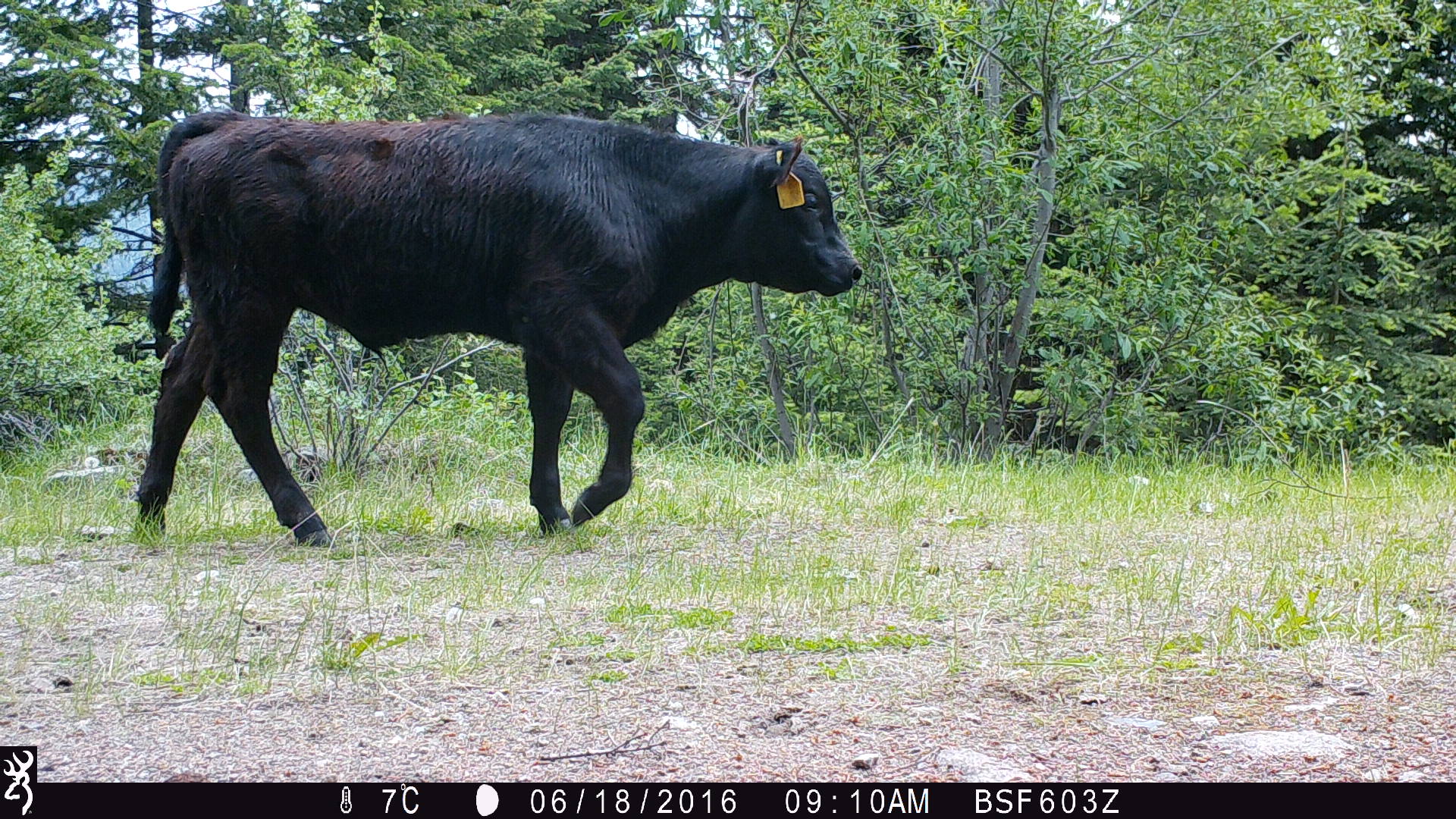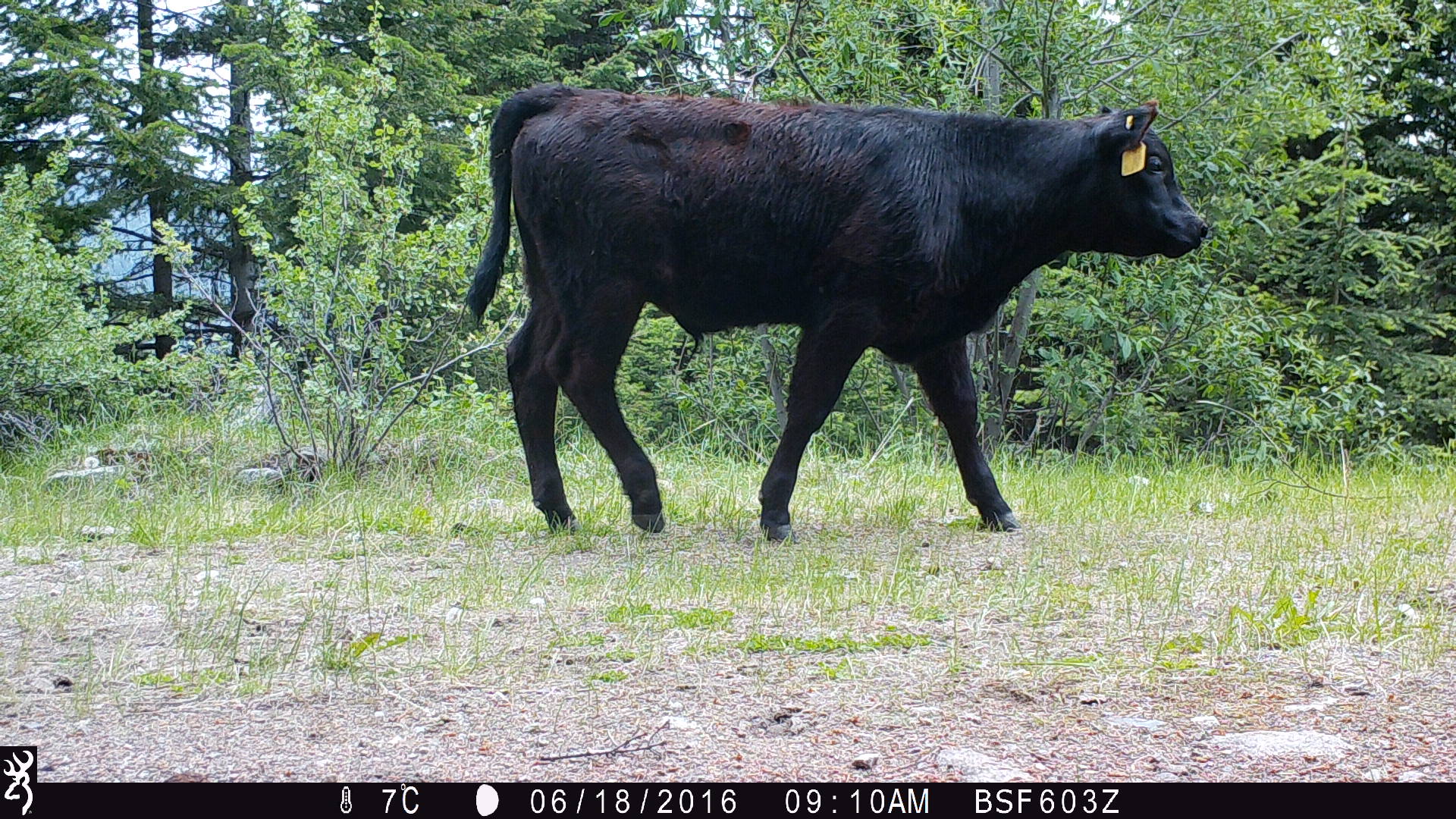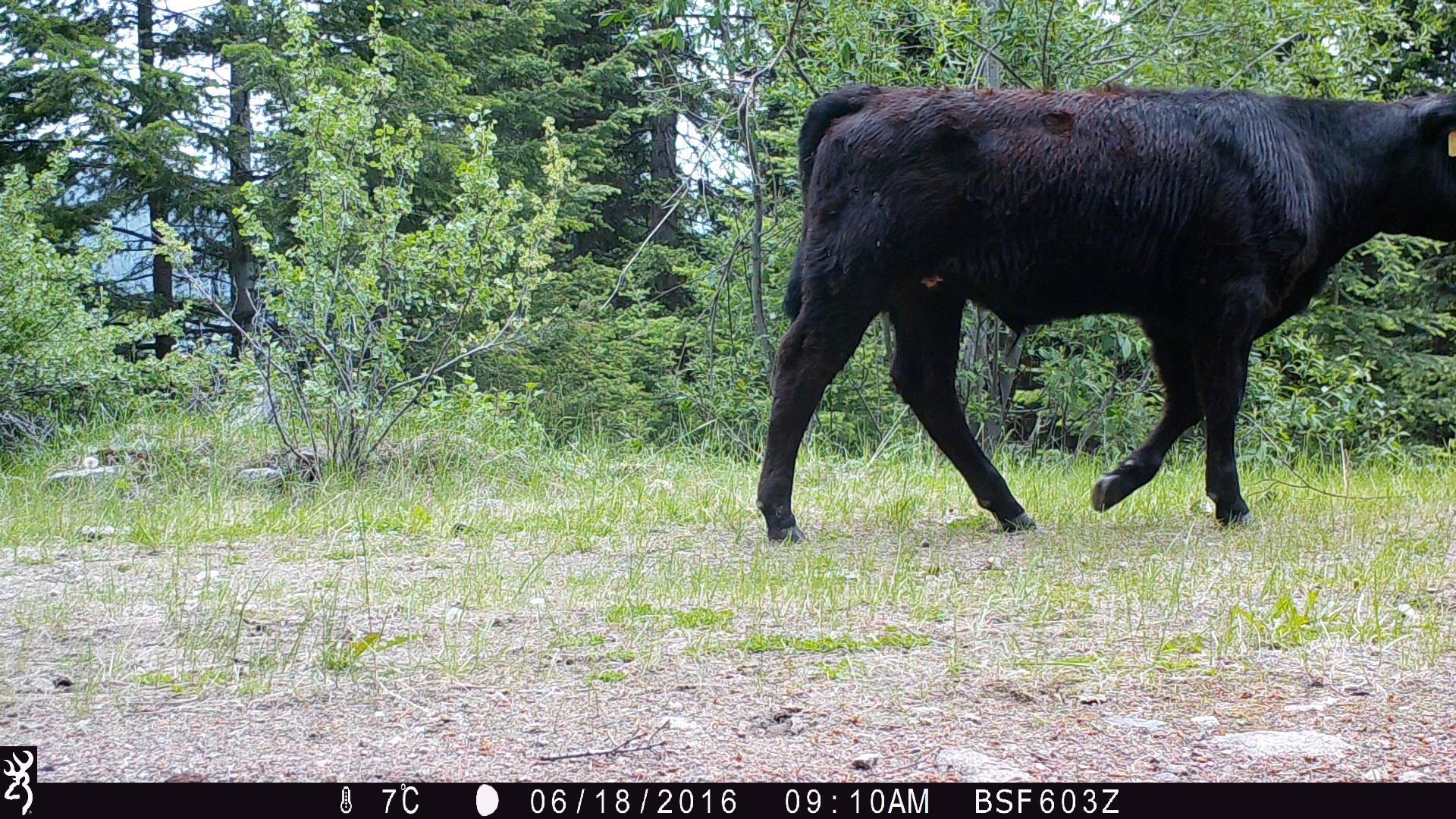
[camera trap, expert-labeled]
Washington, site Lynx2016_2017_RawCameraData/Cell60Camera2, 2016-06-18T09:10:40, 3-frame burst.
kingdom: Animalia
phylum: Chordata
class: Mammalia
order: Artiodactyla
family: Bovidae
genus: Bos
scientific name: Bos taurus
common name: domestic cattle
Domestic cattle (Bos taurus). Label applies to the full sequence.